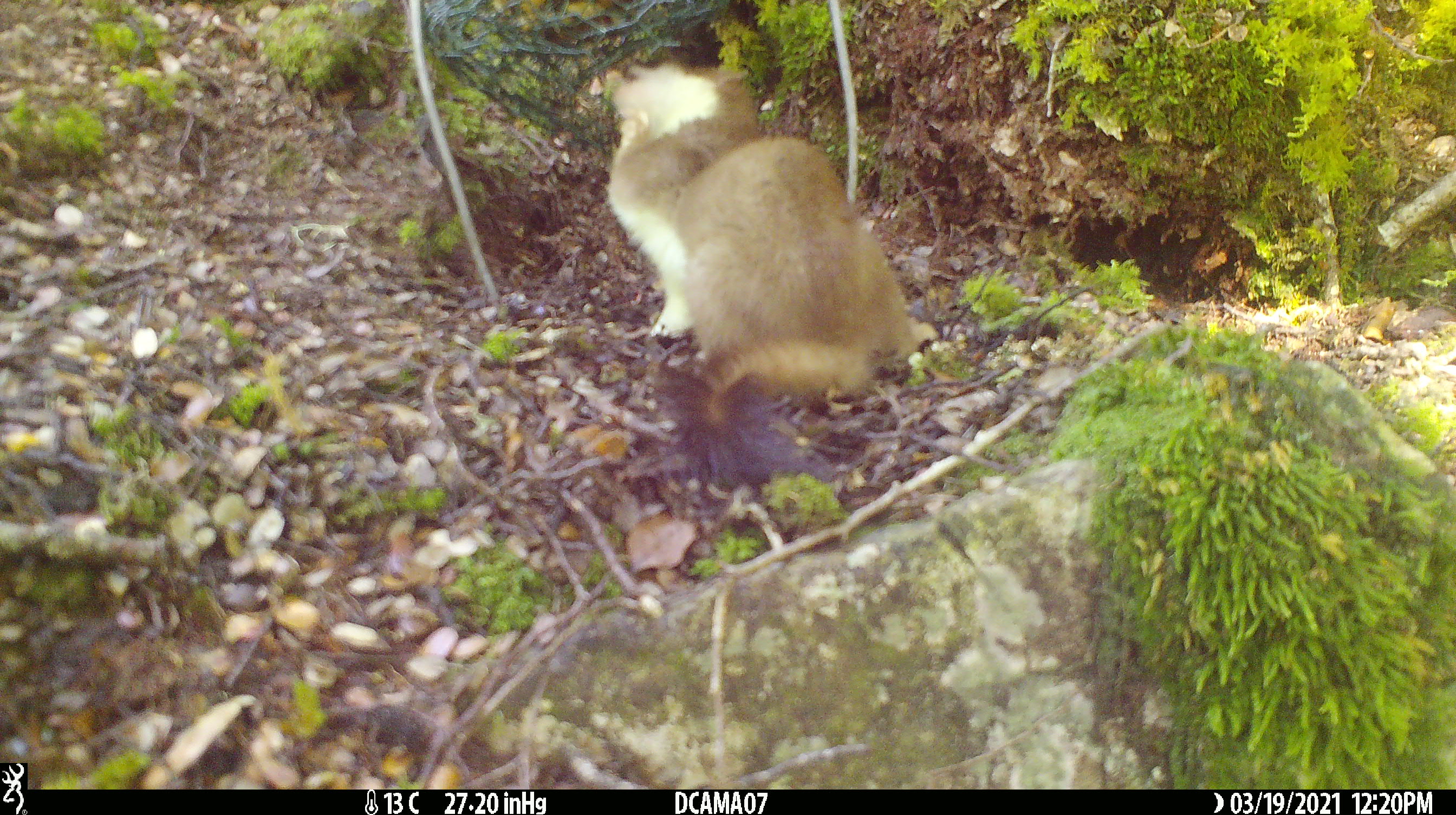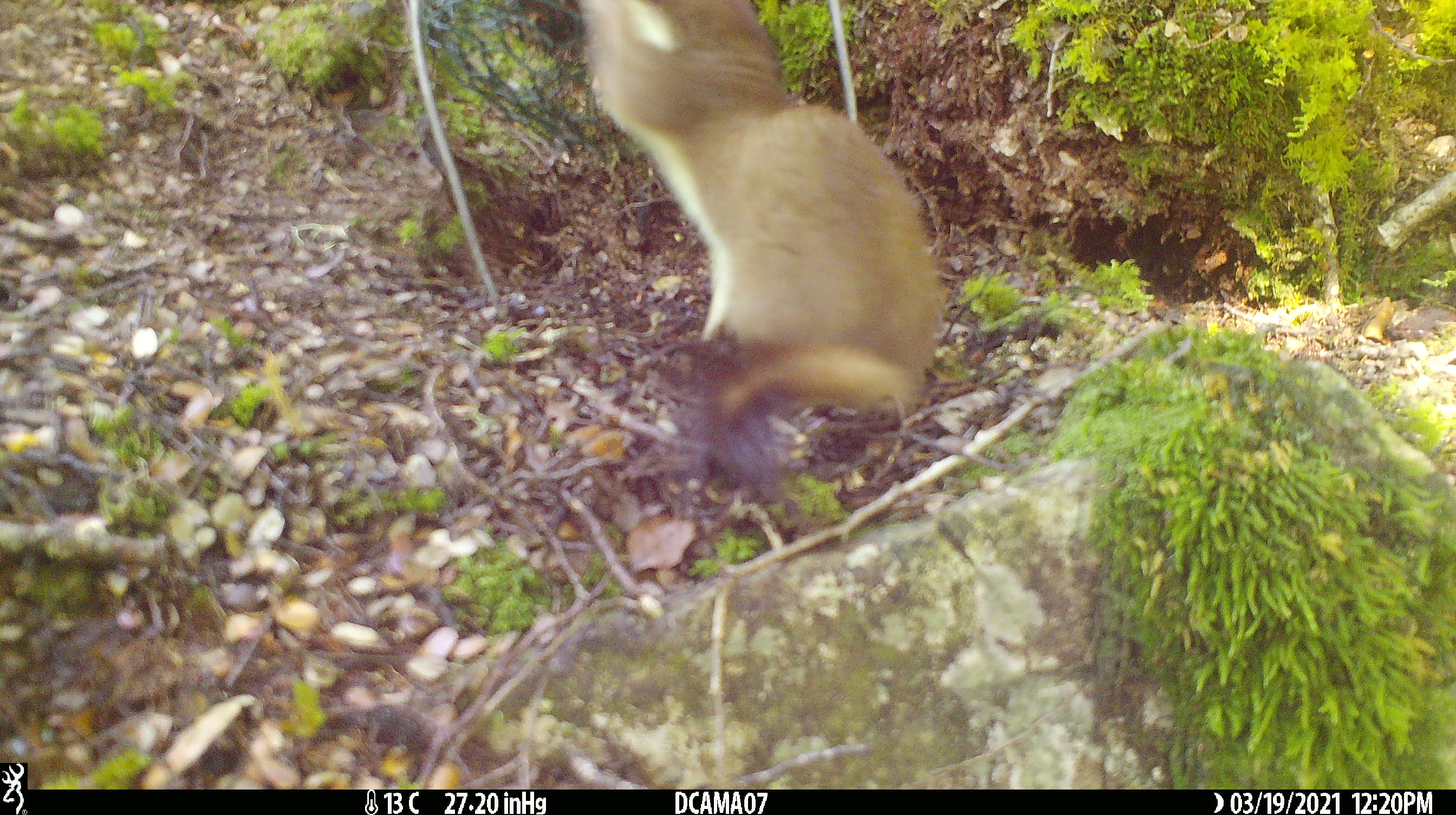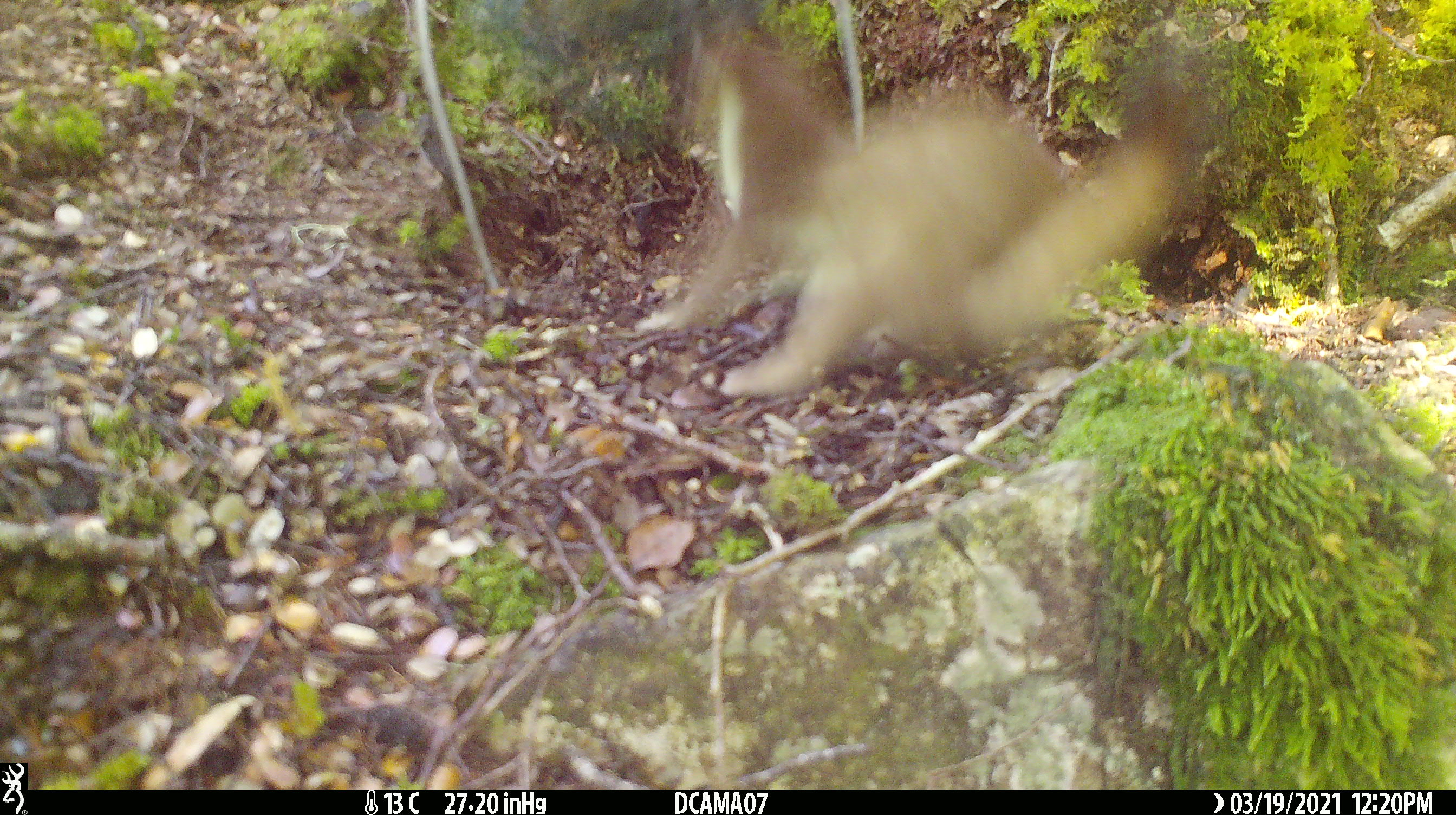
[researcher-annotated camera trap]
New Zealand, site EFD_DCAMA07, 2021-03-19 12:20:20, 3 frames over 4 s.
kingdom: Animalia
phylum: Chordata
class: Mammalia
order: Carnivora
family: Mustelidae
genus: Mustela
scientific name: Mustela erminea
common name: stoat